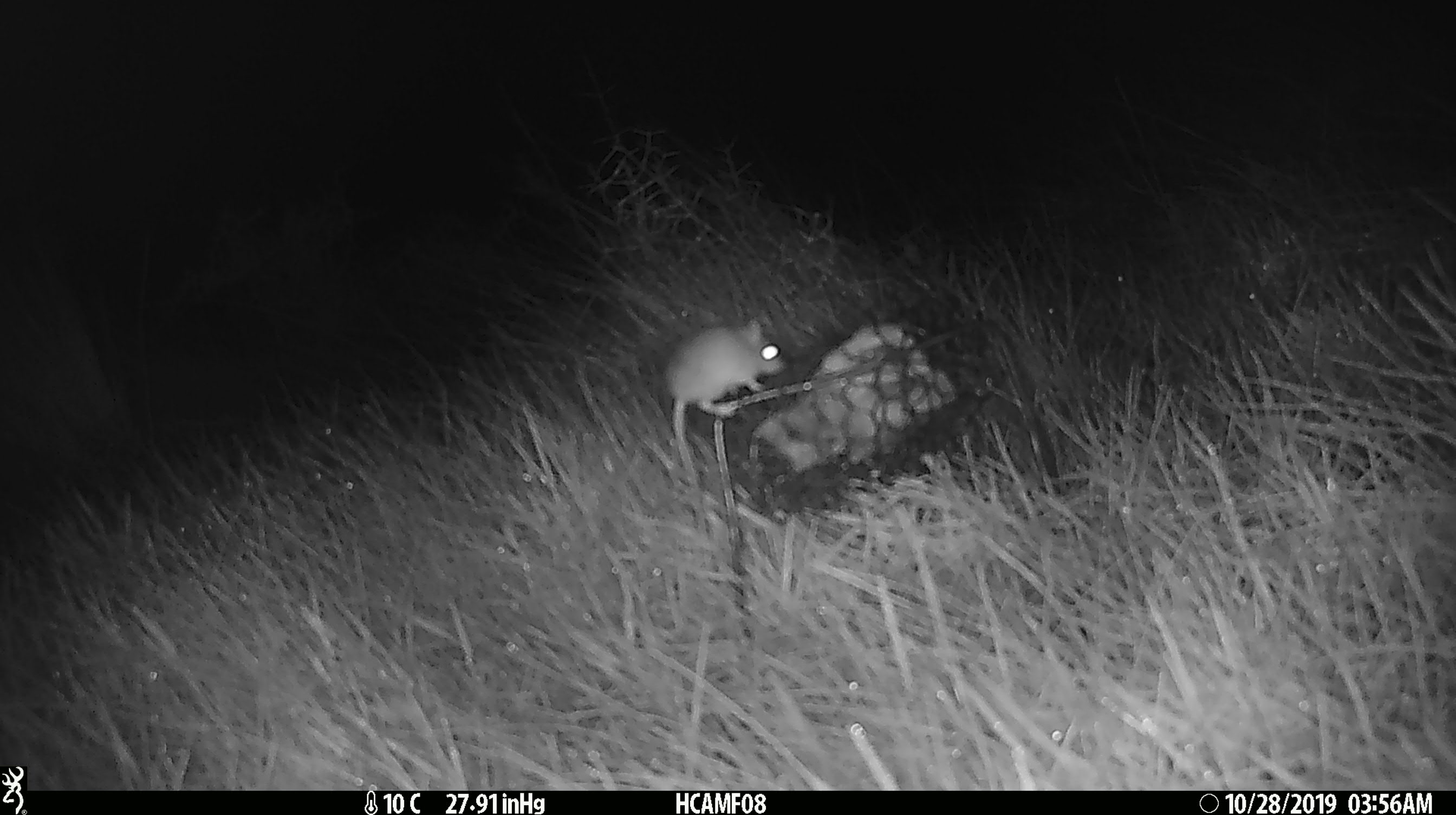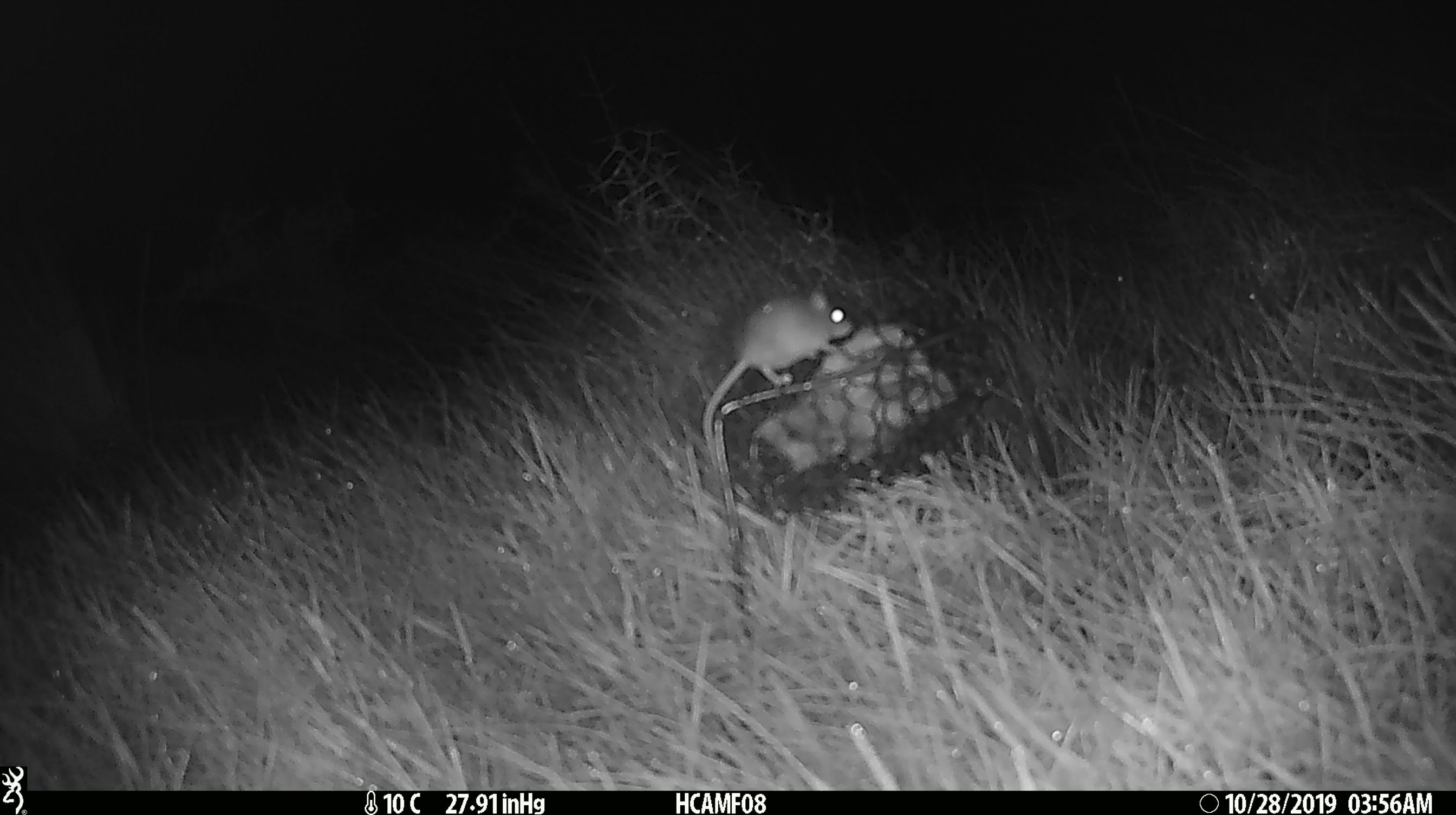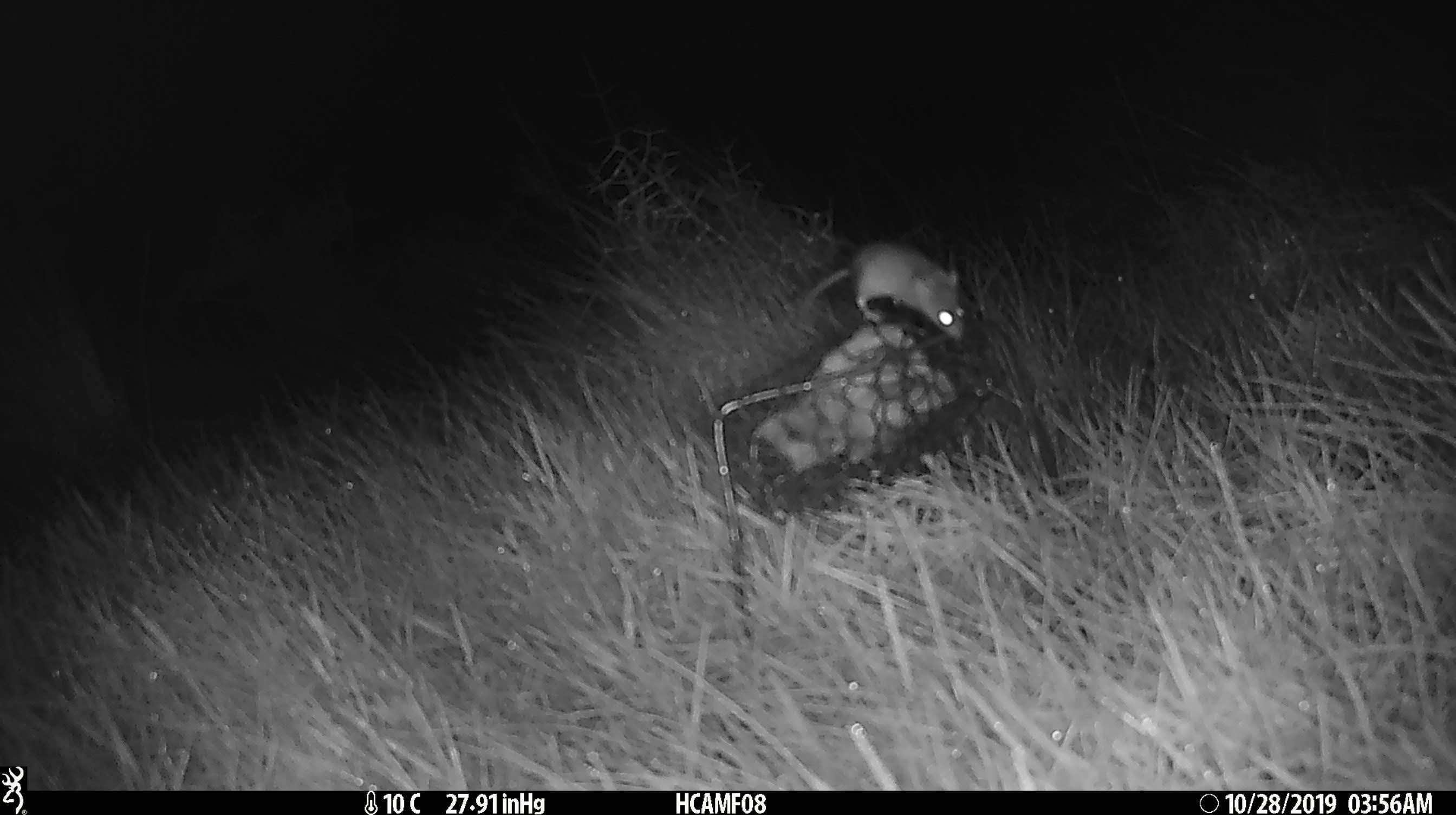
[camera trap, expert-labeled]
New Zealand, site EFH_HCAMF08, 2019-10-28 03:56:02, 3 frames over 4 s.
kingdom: Animalia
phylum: Chordata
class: Mammalia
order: Rodentia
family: Muridae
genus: Mus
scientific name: Mus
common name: mouse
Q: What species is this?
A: Mouse (Mus).